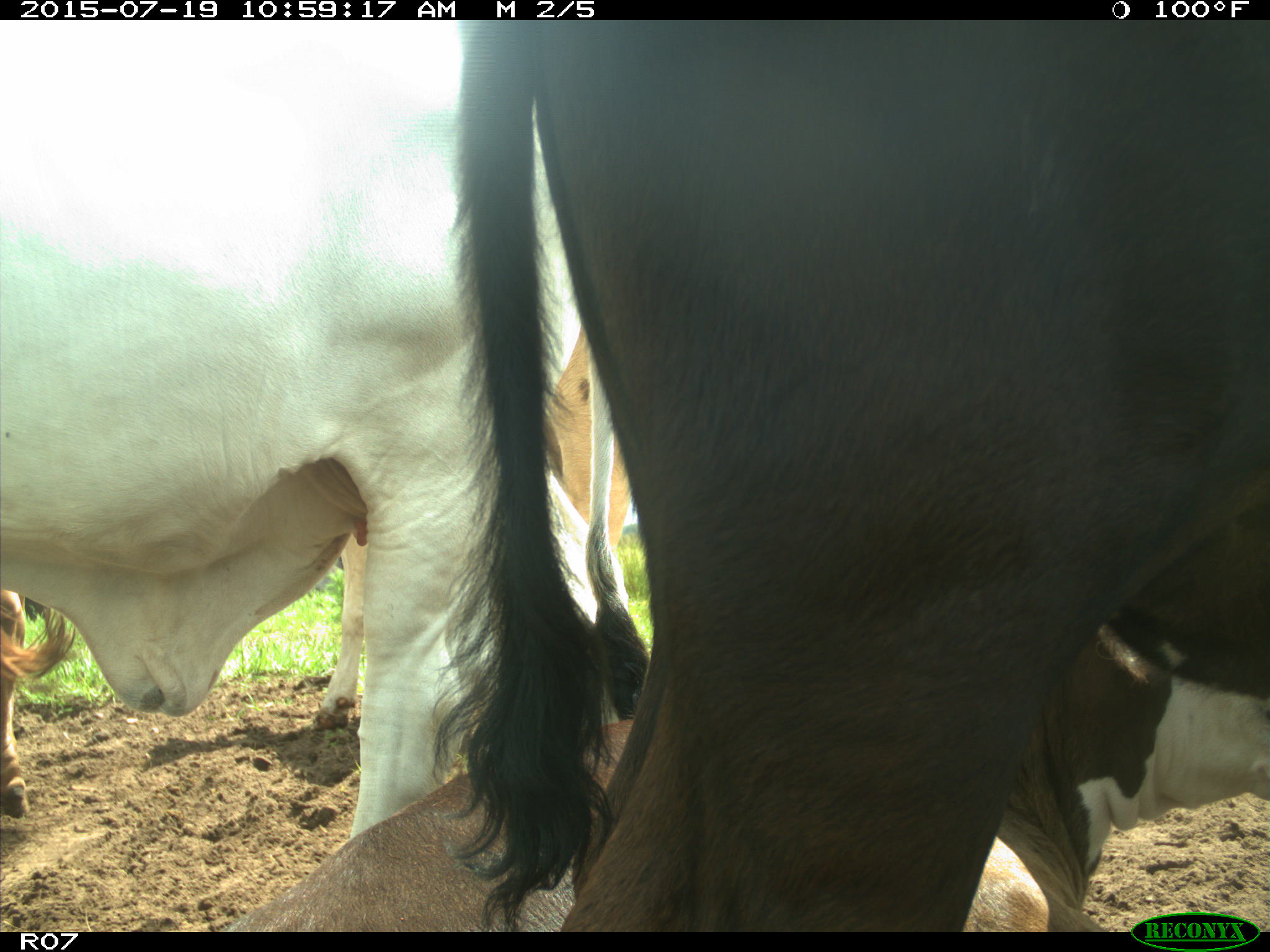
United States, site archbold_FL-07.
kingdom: Animalia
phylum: Chordata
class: Mammalia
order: Artiodactyla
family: Bovidae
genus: Bos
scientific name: Bos taurus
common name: domestic cow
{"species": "Bos taurus (domestic cow)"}